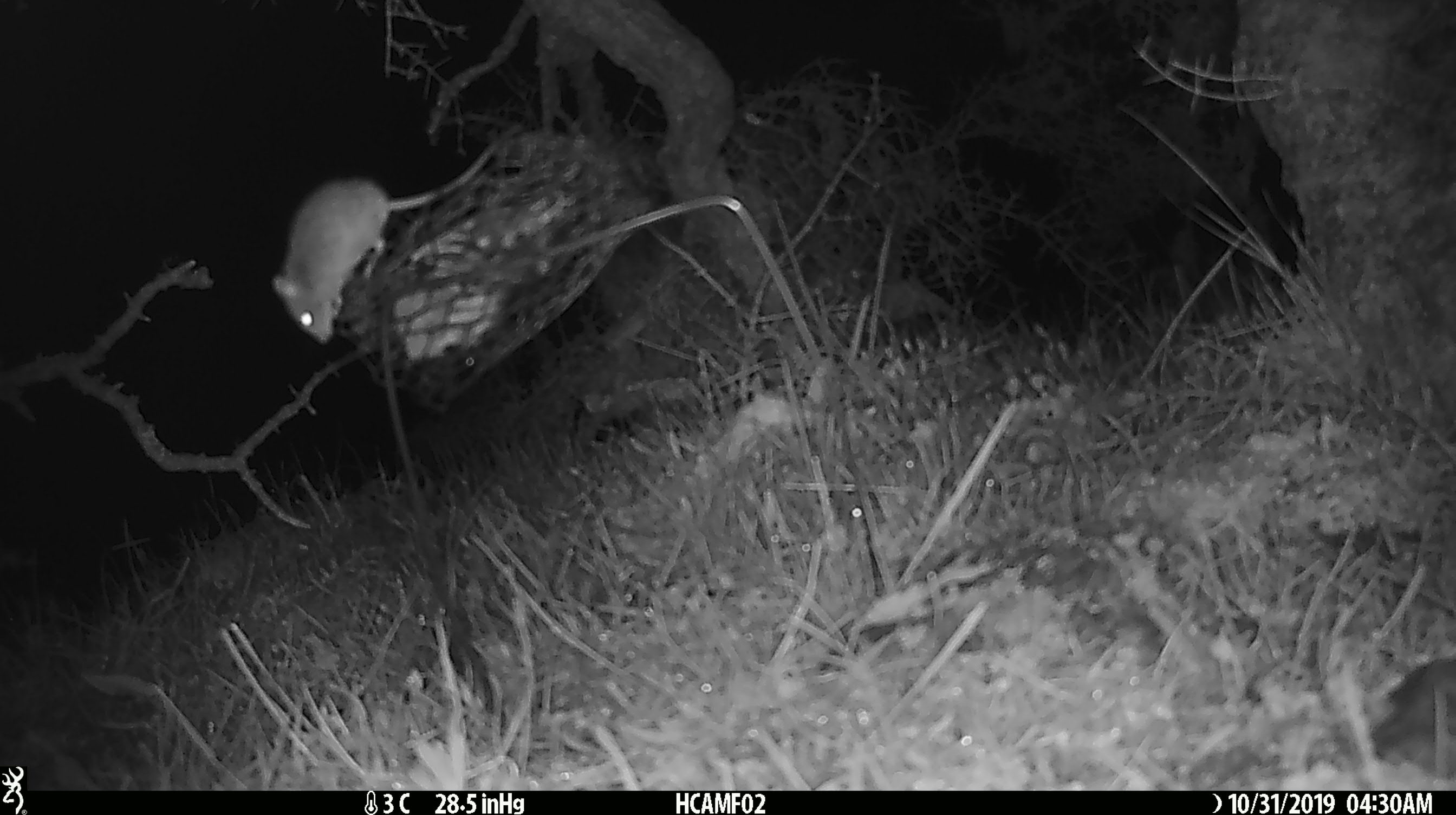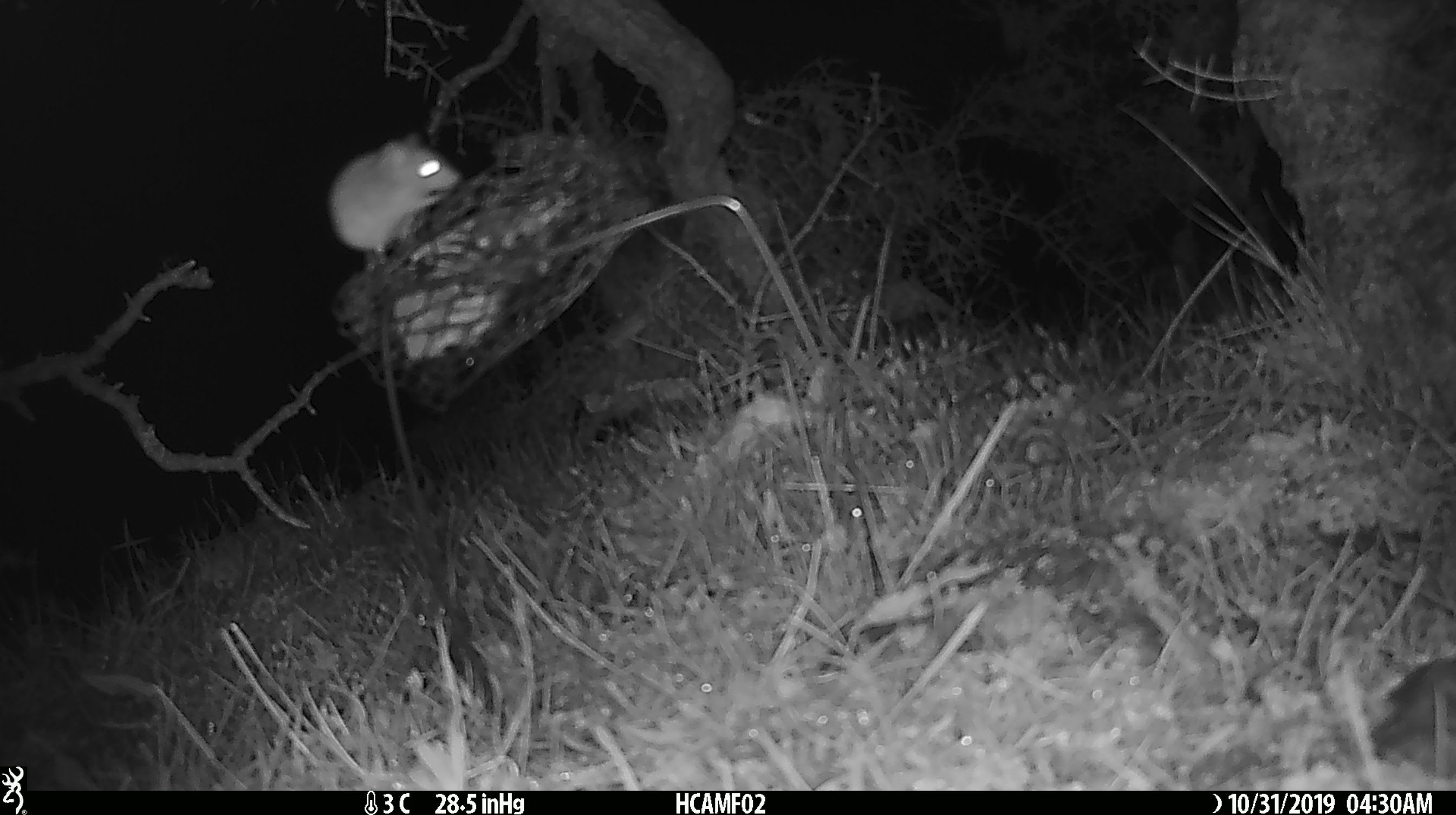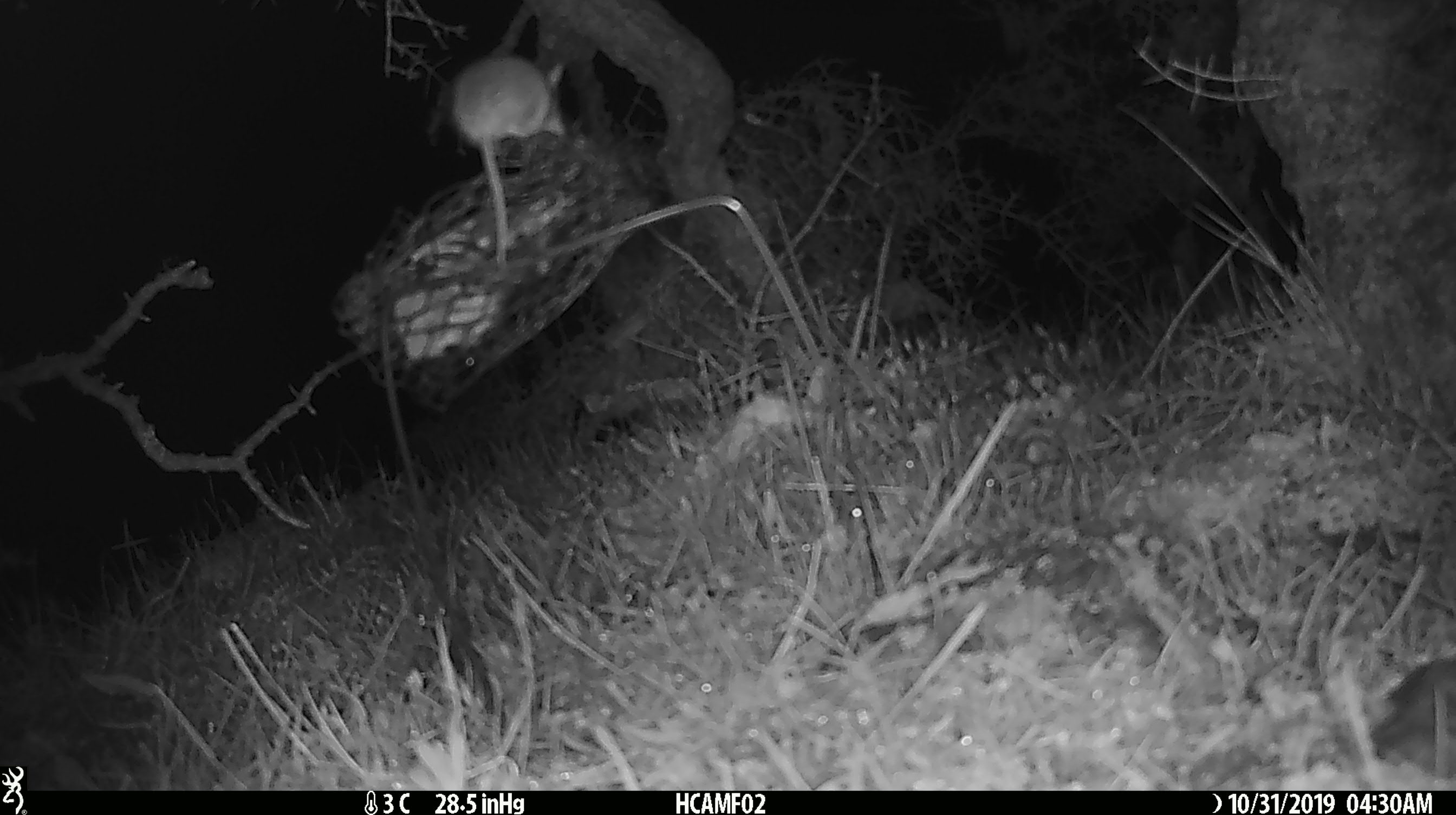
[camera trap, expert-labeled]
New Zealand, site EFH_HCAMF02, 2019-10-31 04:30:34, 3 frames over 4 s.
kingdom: Animalia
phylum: Chordata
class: Mammalia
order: Rodentia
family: Muridae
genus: Mus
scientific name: Mus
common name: mouse